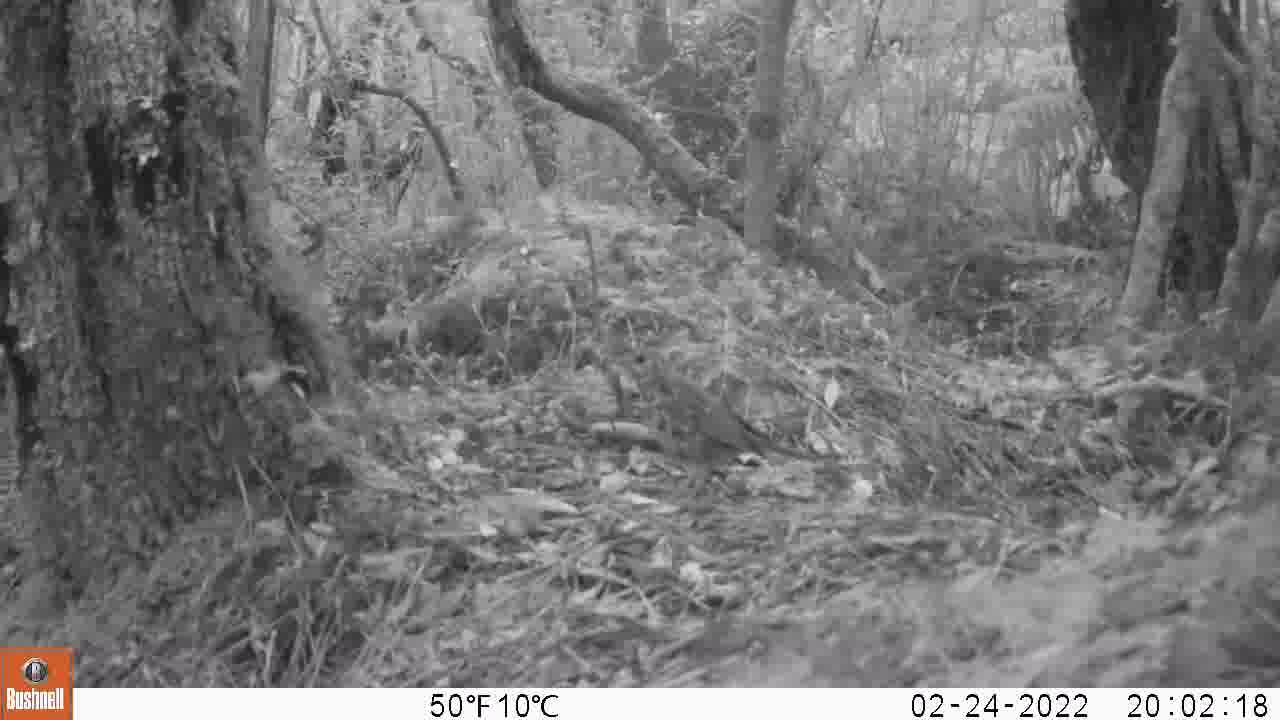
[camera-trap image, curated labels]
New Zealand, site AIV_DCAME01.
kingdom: Animalia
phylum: Chordata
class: Aves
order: Passeriformes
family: Turdidae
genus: Turdus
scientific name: Turdus philomelos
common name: song thrush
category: thrush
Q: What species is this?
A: Thrush (song thrush) (Turdus philomelos).